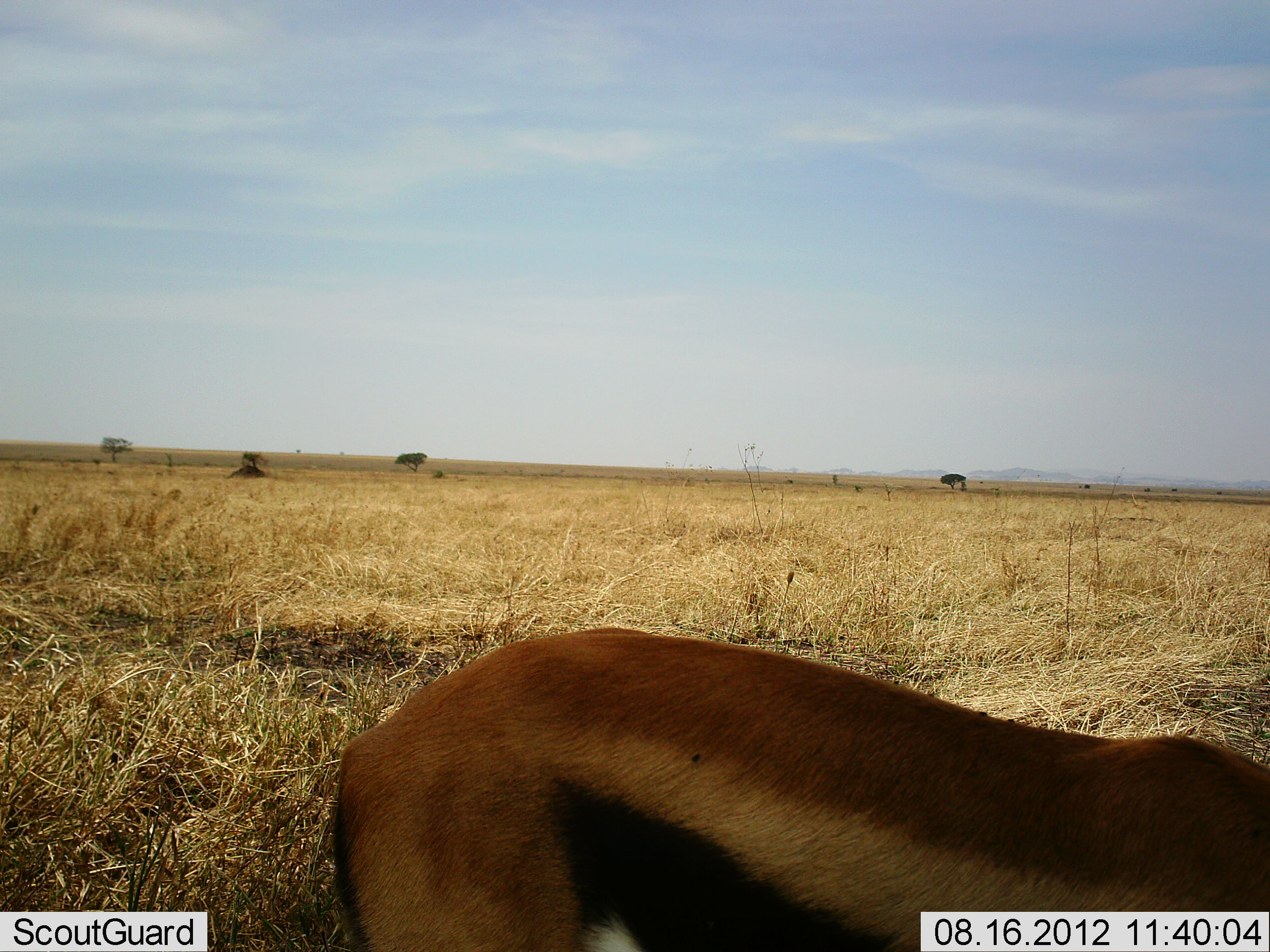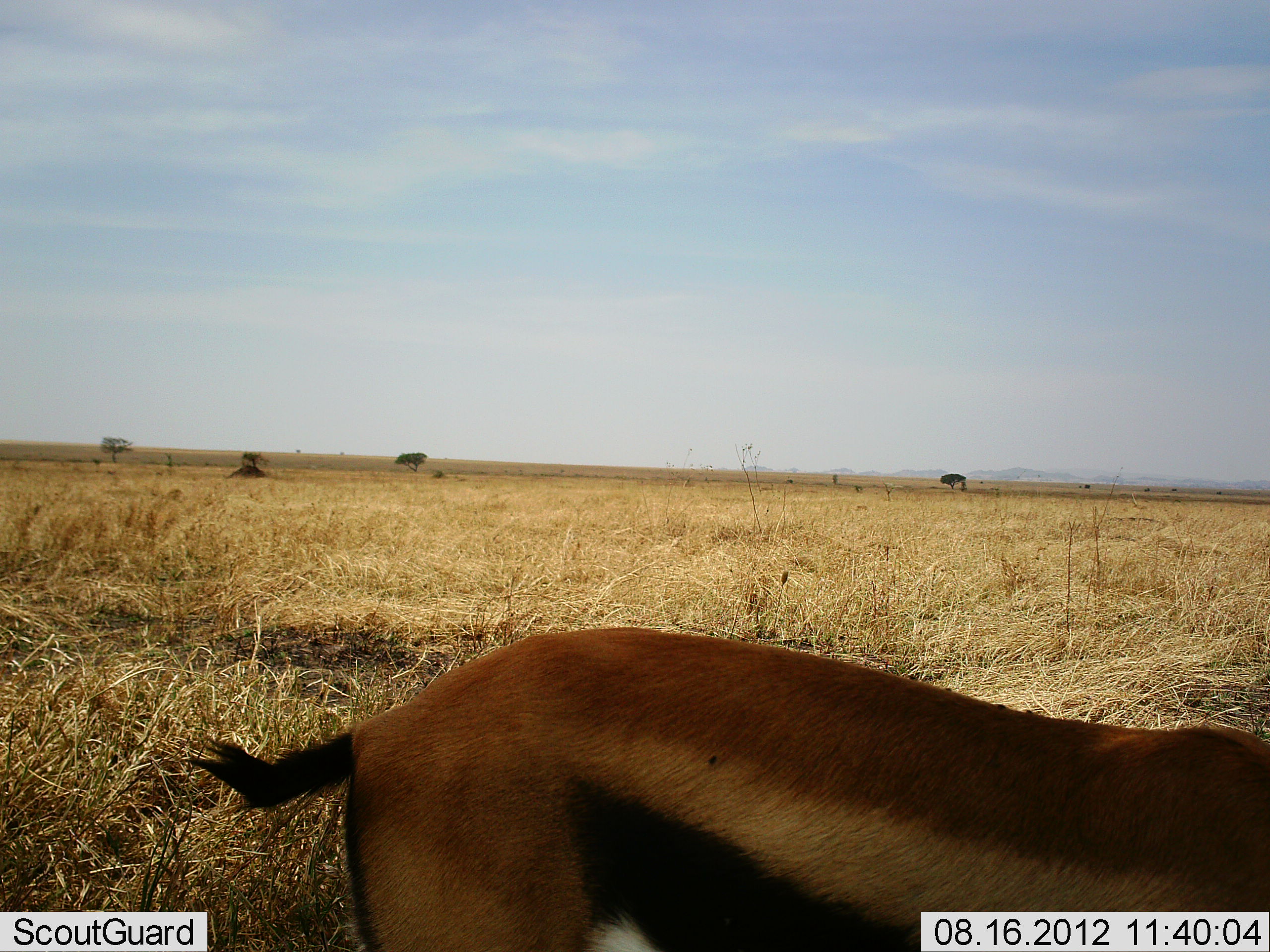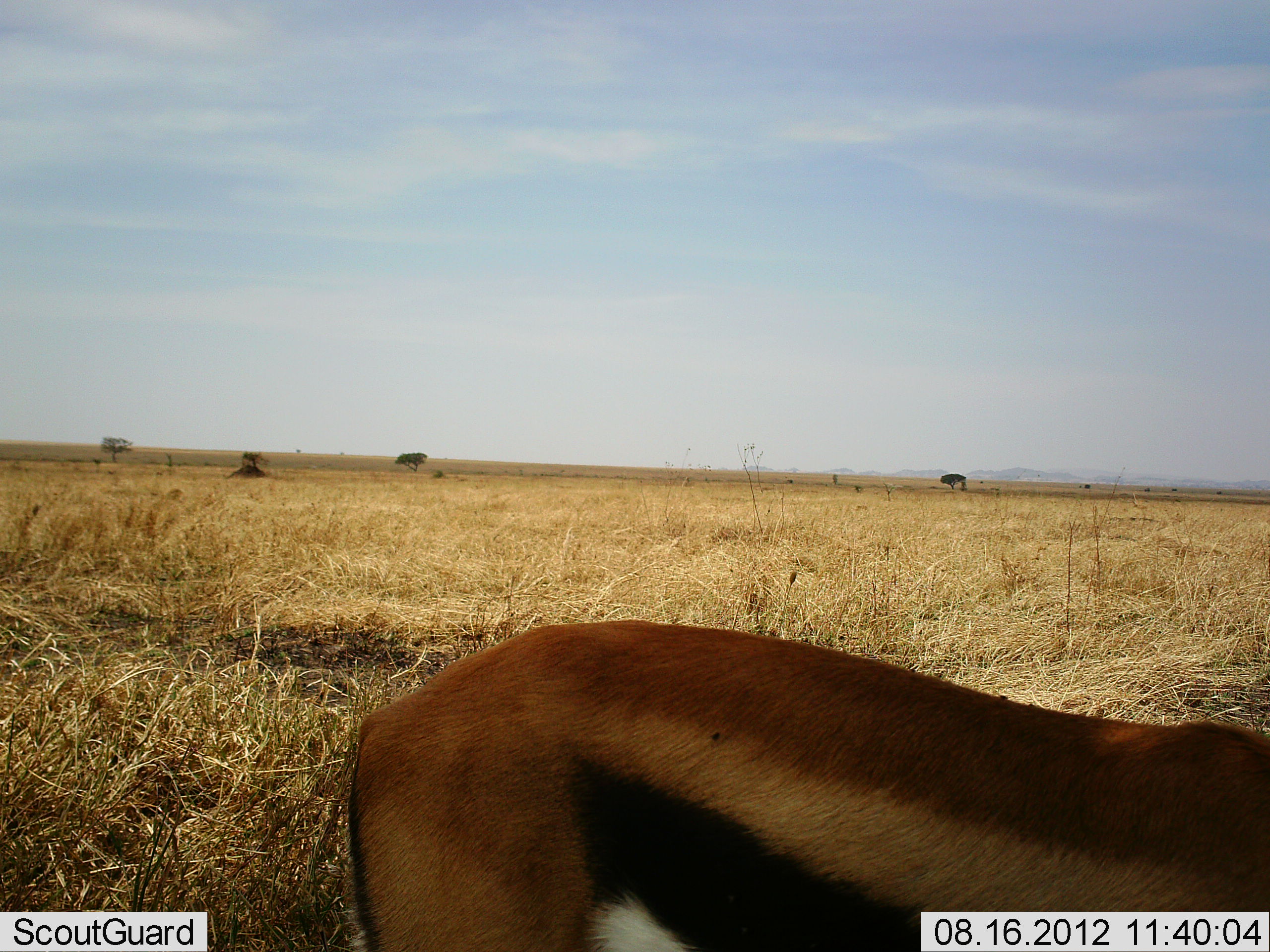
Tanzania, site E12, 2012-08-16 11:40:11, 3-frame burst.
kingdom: Animalia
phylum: Chordata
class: Mammalia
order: Artiodactyla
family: Bovidae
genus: Eudorcas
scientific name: Eudorcas thomsonii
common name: thomson's gazelle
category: gazellethomsons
Gazellethomsons (thomson's gazelle) (Eudorcas thomsonii), count 1. Behavior (volunteer vote fractions): standing 60%, resting 0%, moving 30%, interacting 0%. Young present (vote fraction): 0%. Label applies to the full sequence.